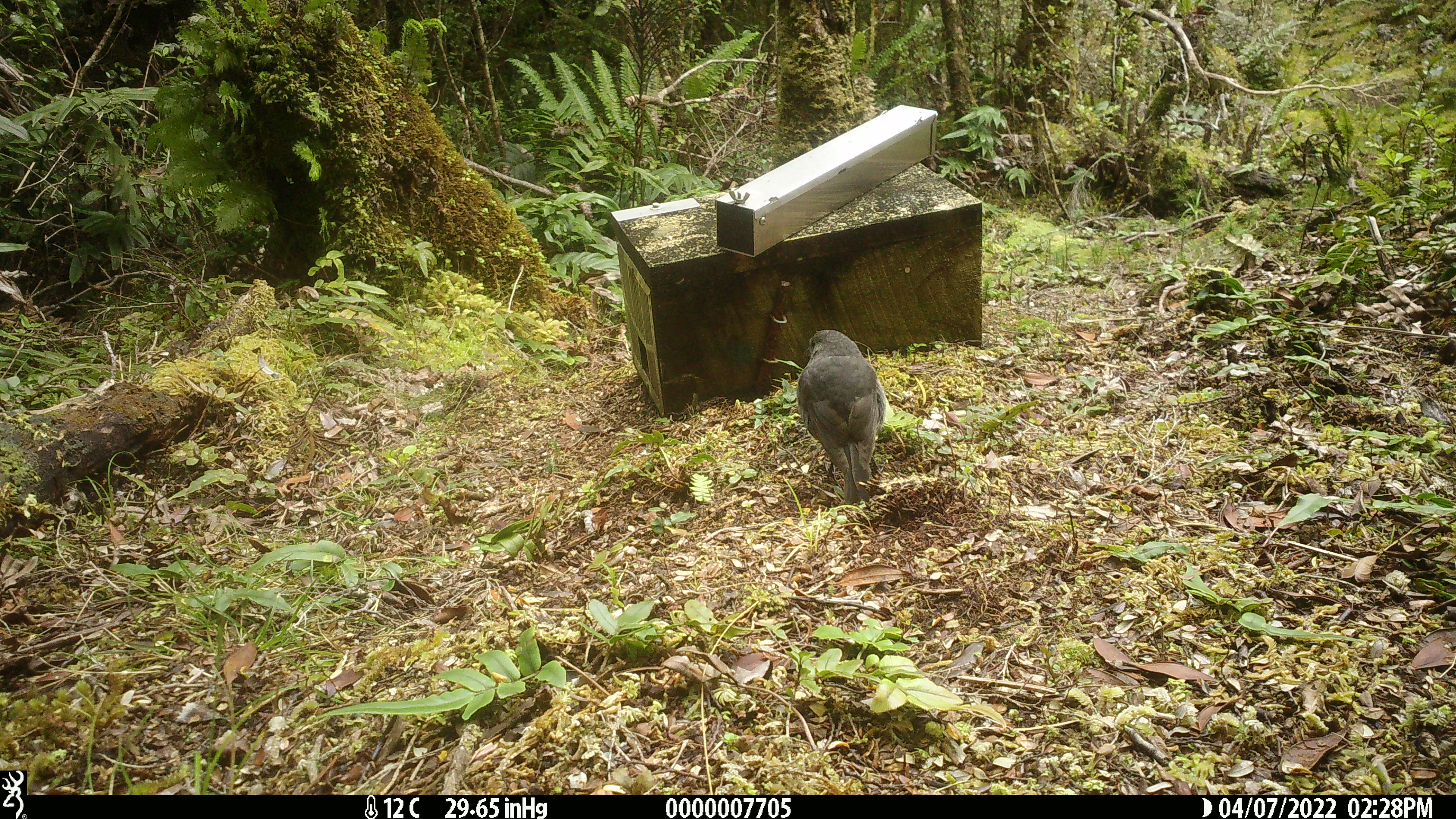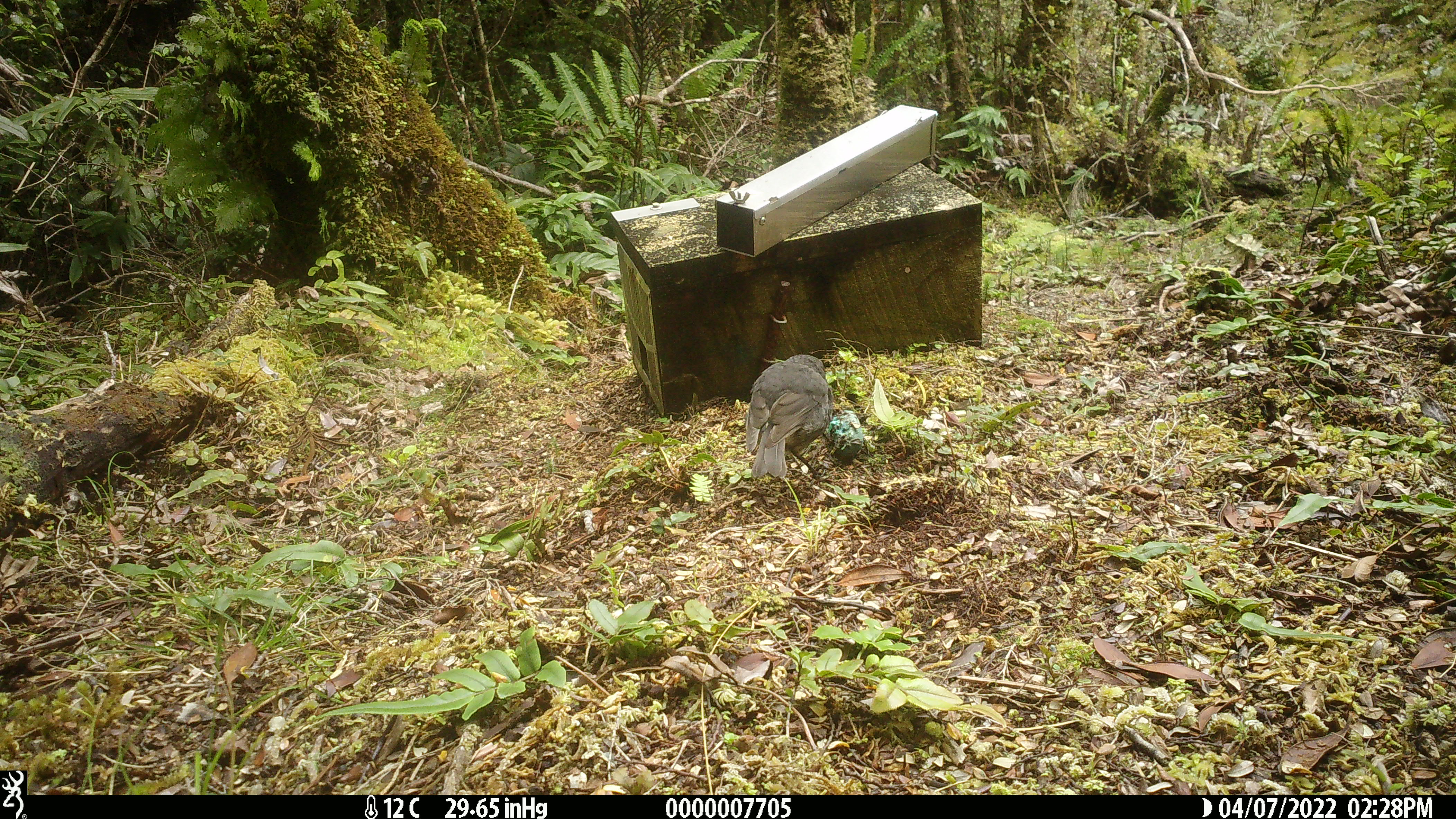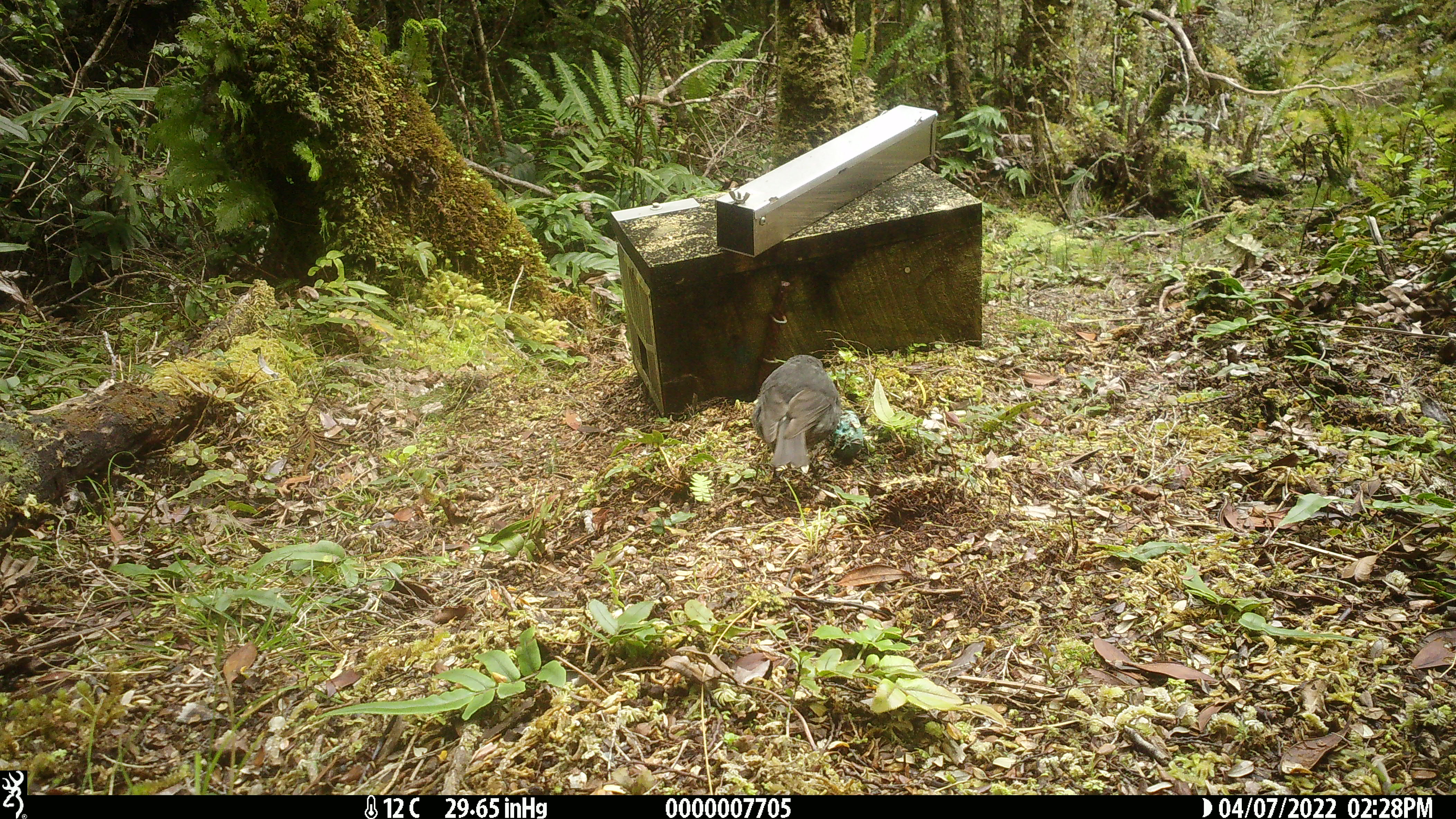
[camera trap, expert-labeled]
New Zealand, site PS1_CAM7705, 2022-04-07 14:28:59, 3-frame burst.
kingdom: Animalia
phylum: Chordata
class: Aves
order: Passeriformes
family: Petroicidae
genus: Petroica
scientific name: Petroica australis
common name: new zealand robin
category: robin